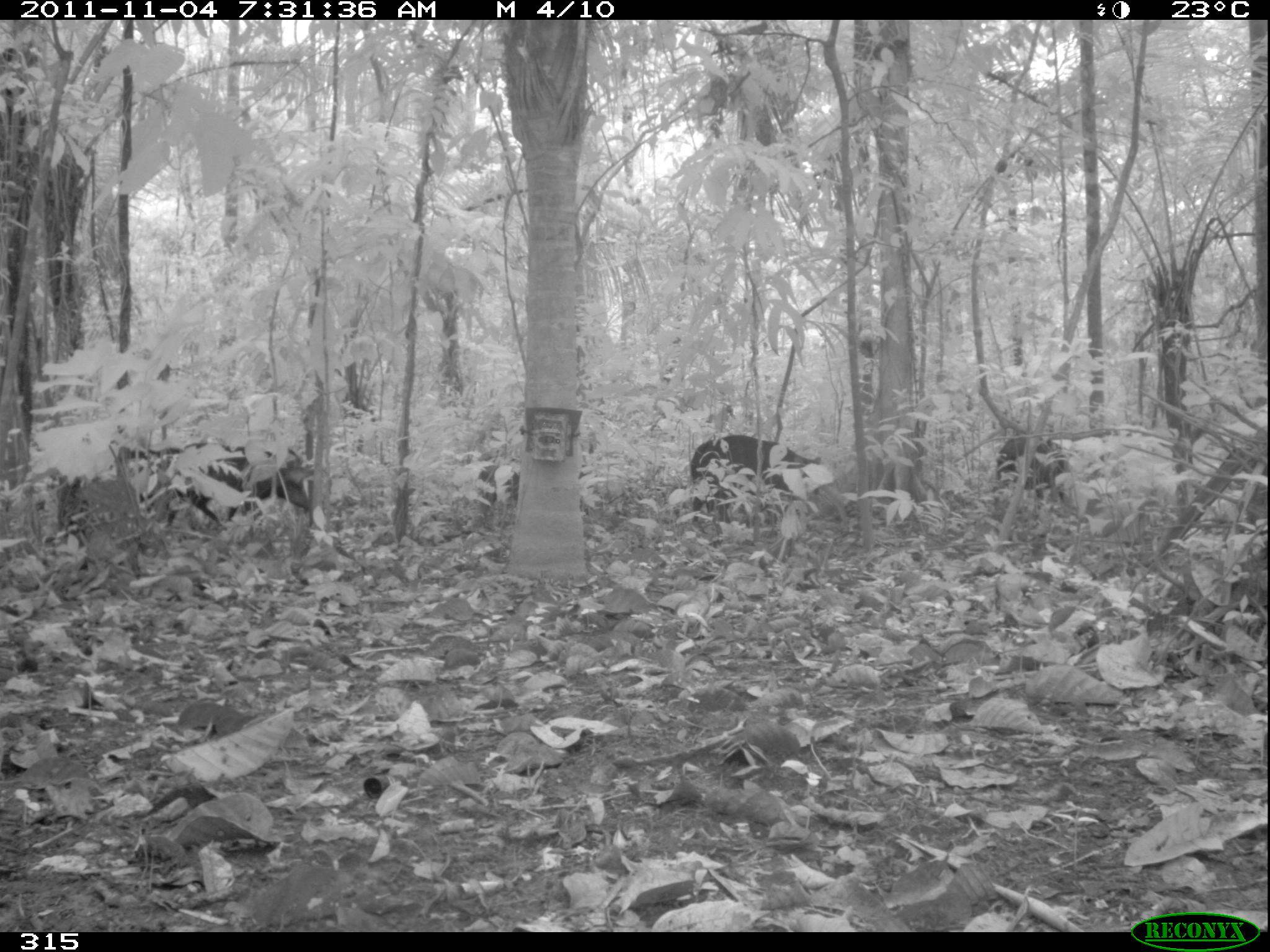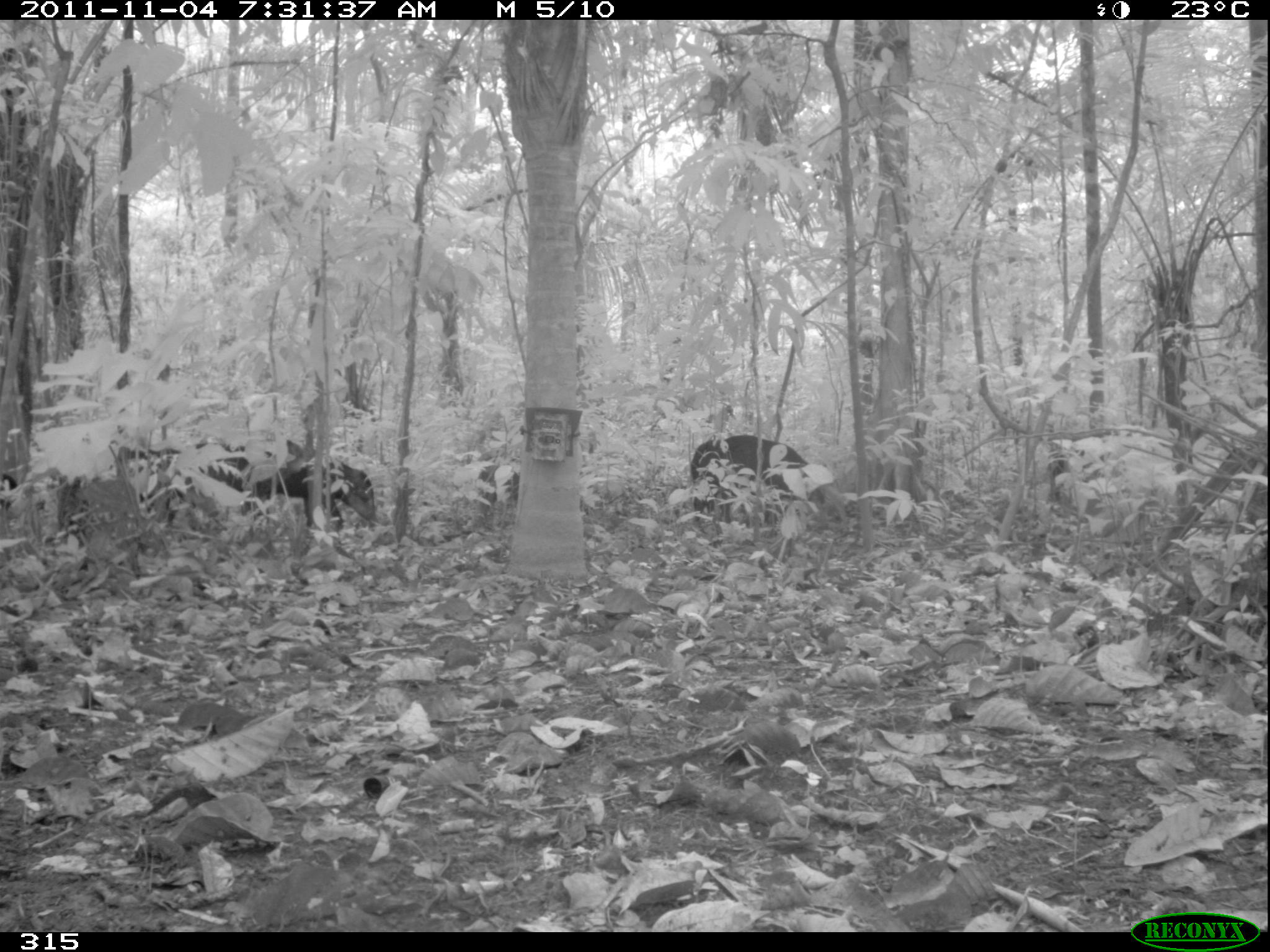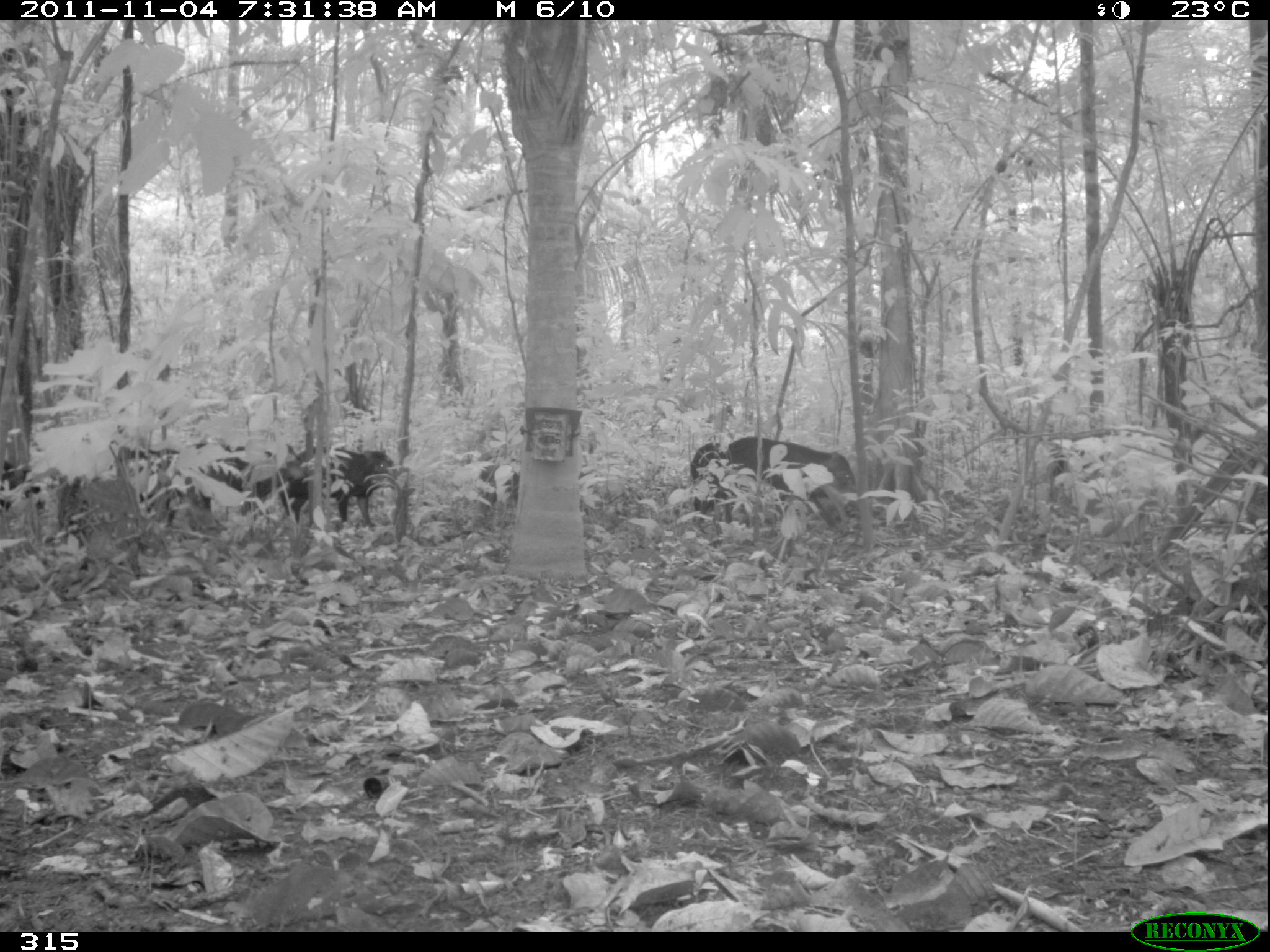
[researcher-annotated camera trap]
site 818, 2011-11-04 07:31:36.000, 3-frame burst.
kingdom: Animalia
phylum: Chordata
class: Mammalia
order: Artiodactyla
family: Tayassuidae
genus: Tayassu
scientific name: Tayassu pecari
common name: white-lipped peccary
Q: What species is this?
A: Tayassu pecari (white-lipped peccary).